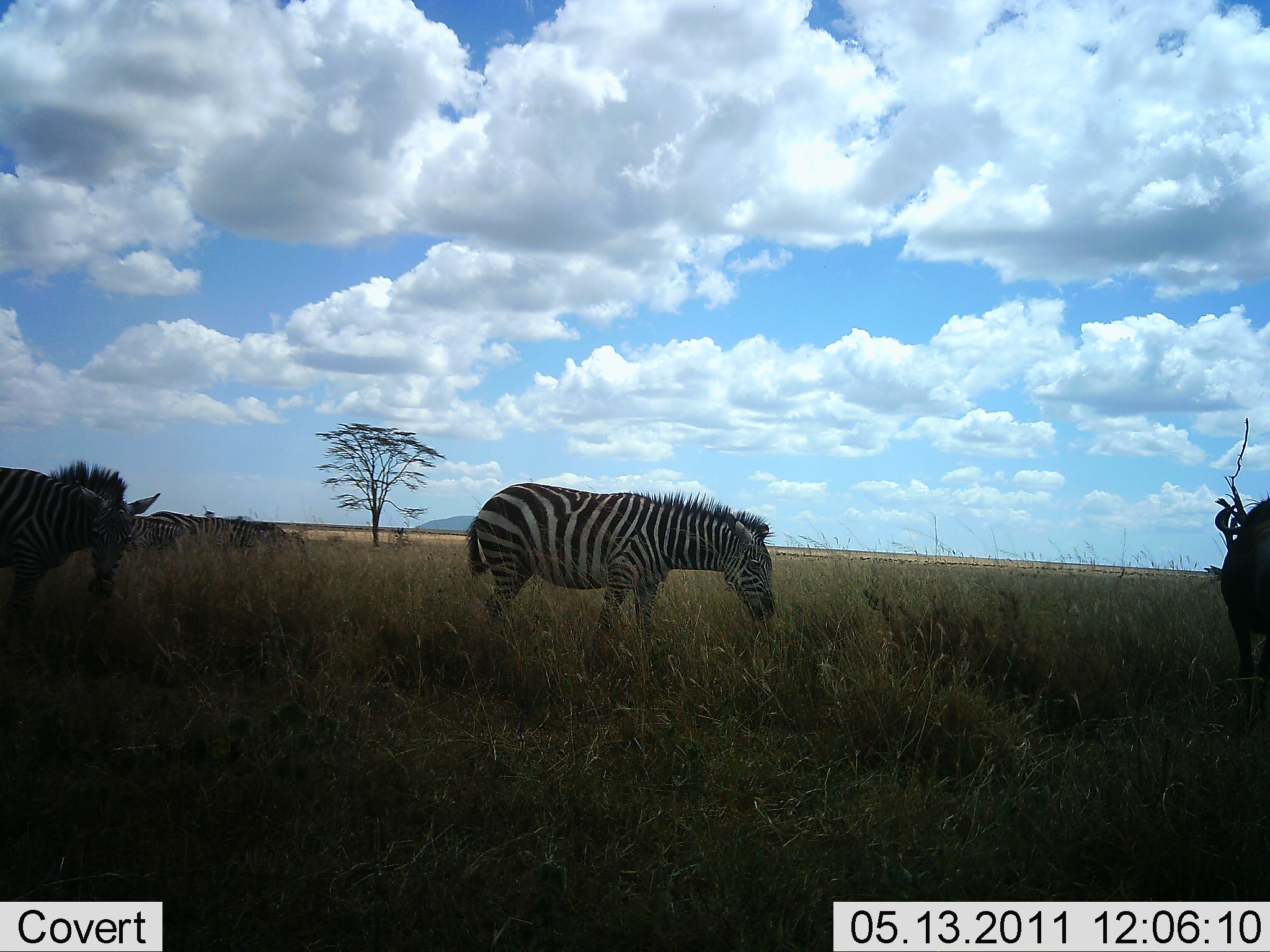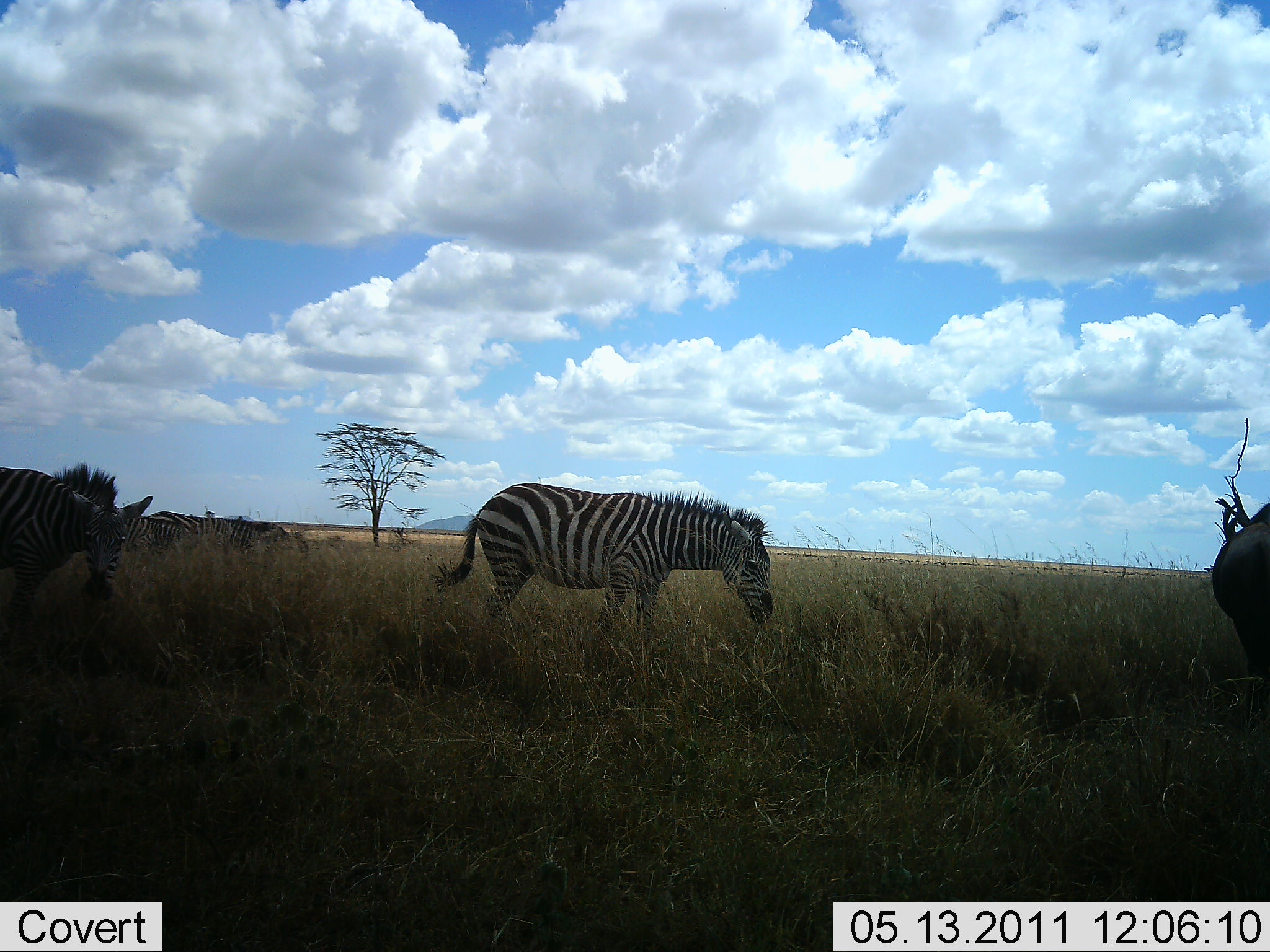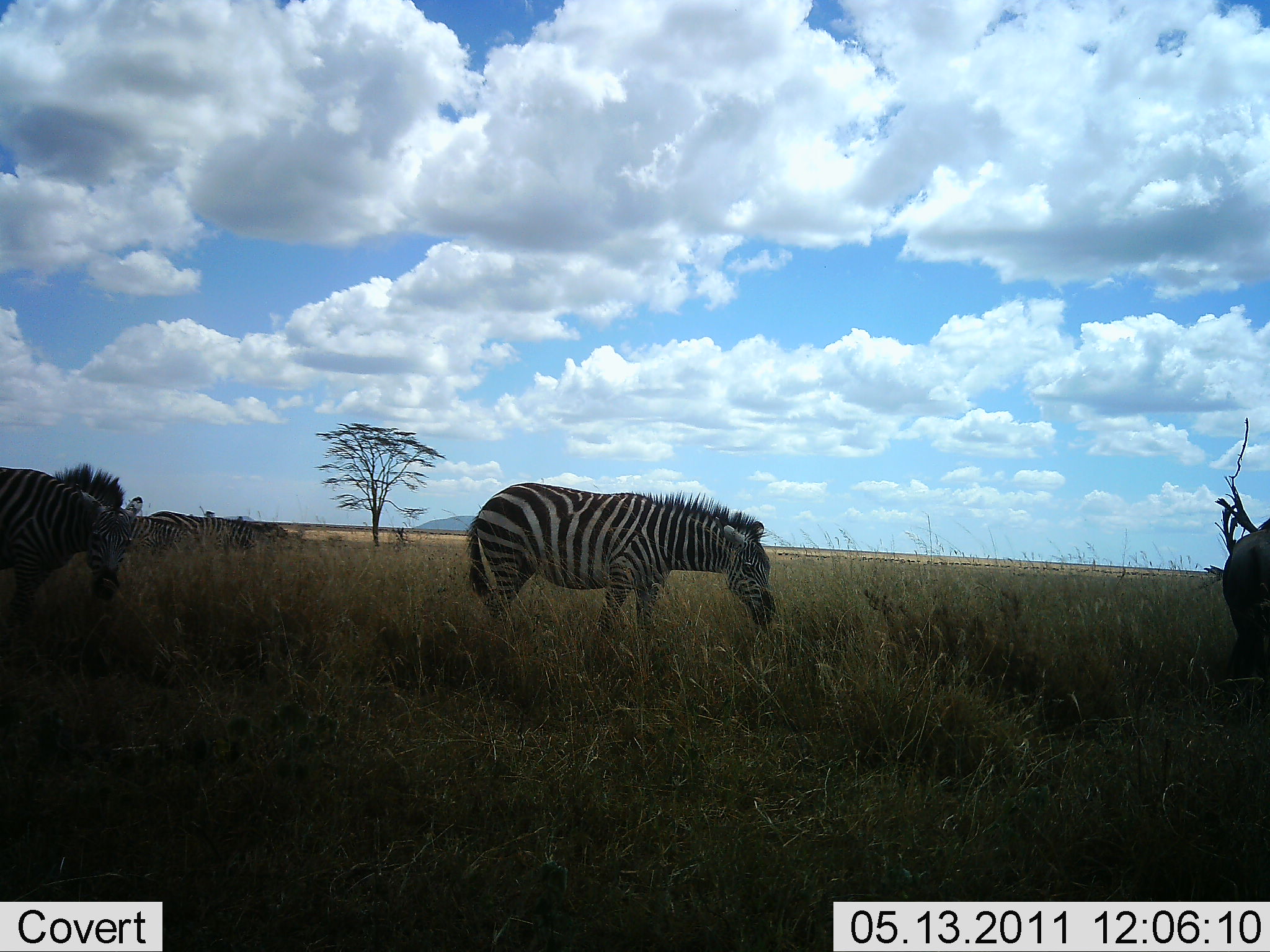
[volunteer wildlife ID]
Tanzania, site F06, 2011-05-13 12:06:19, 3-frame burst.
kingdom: Animalia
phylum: Chordata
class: Mammalia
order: Perissodactyla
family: Equidae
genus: Equus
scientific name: Equus quagga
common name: plains zebra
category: zebra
Zebra (plains zebra) (Equus quagga), count 4. Behavior (volunteer vote fractions): standing 53%, resting 0%, moving 11%, interacting 0%. Young present (vote fraction): 0%. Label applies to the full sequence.